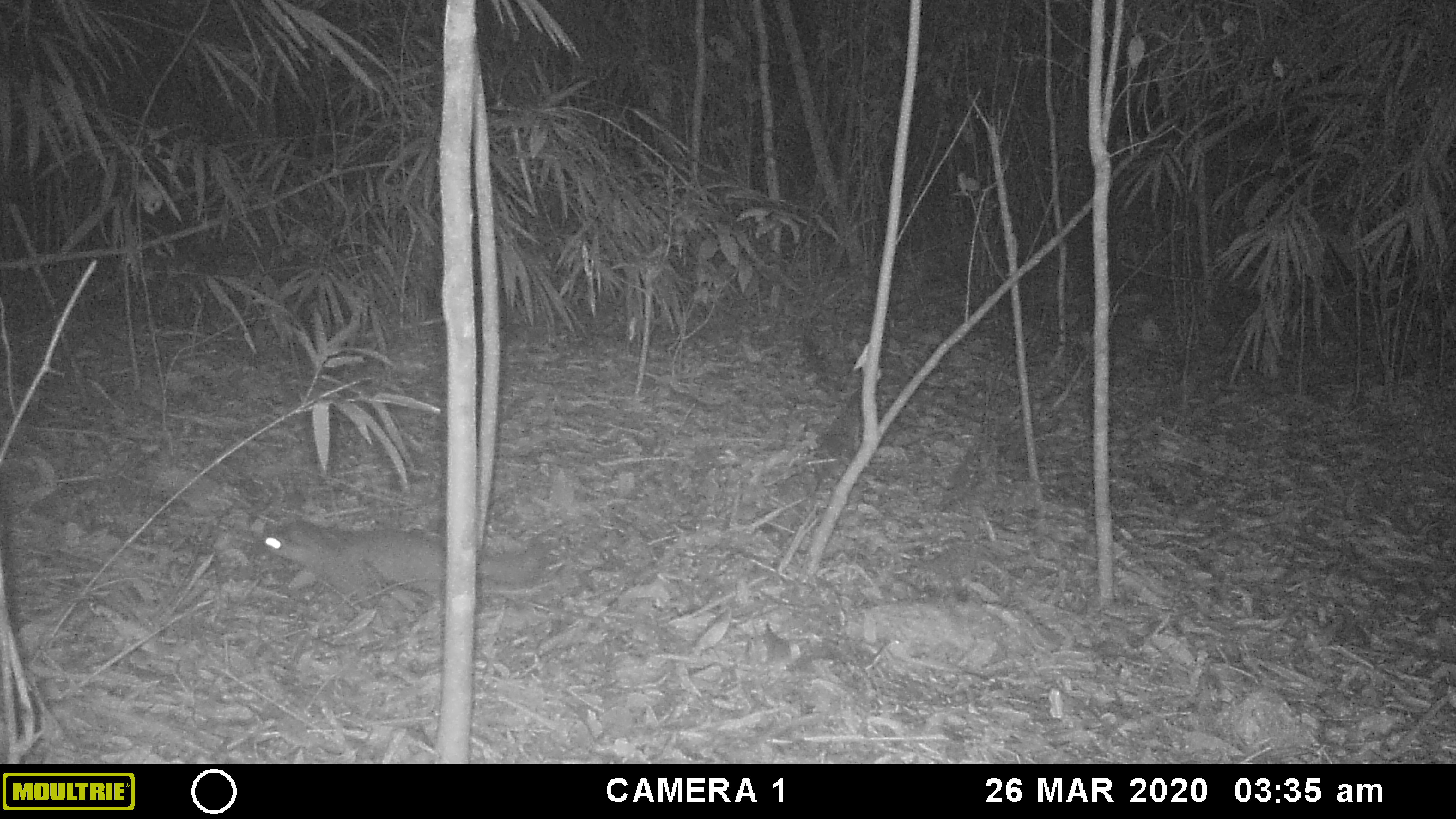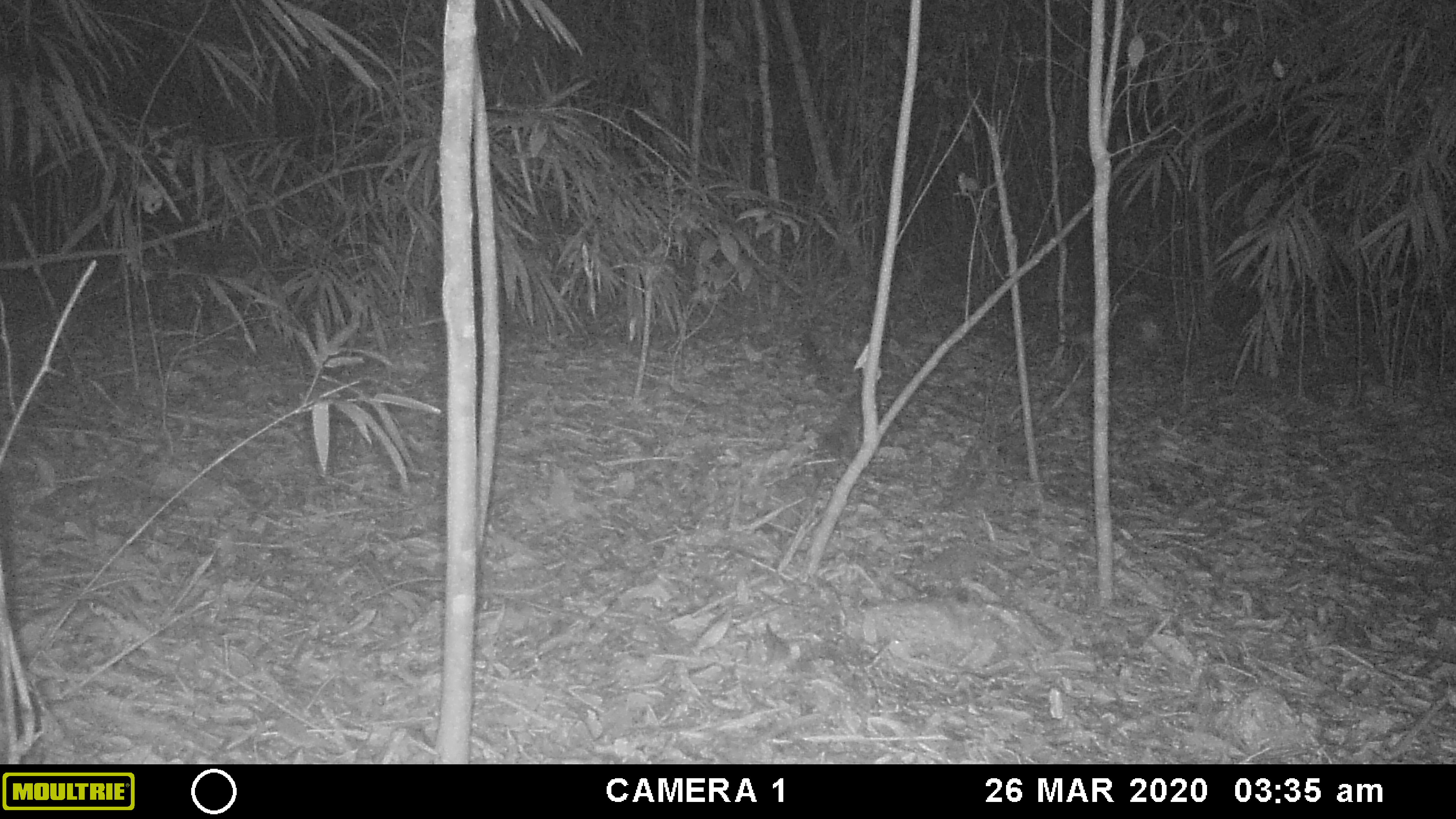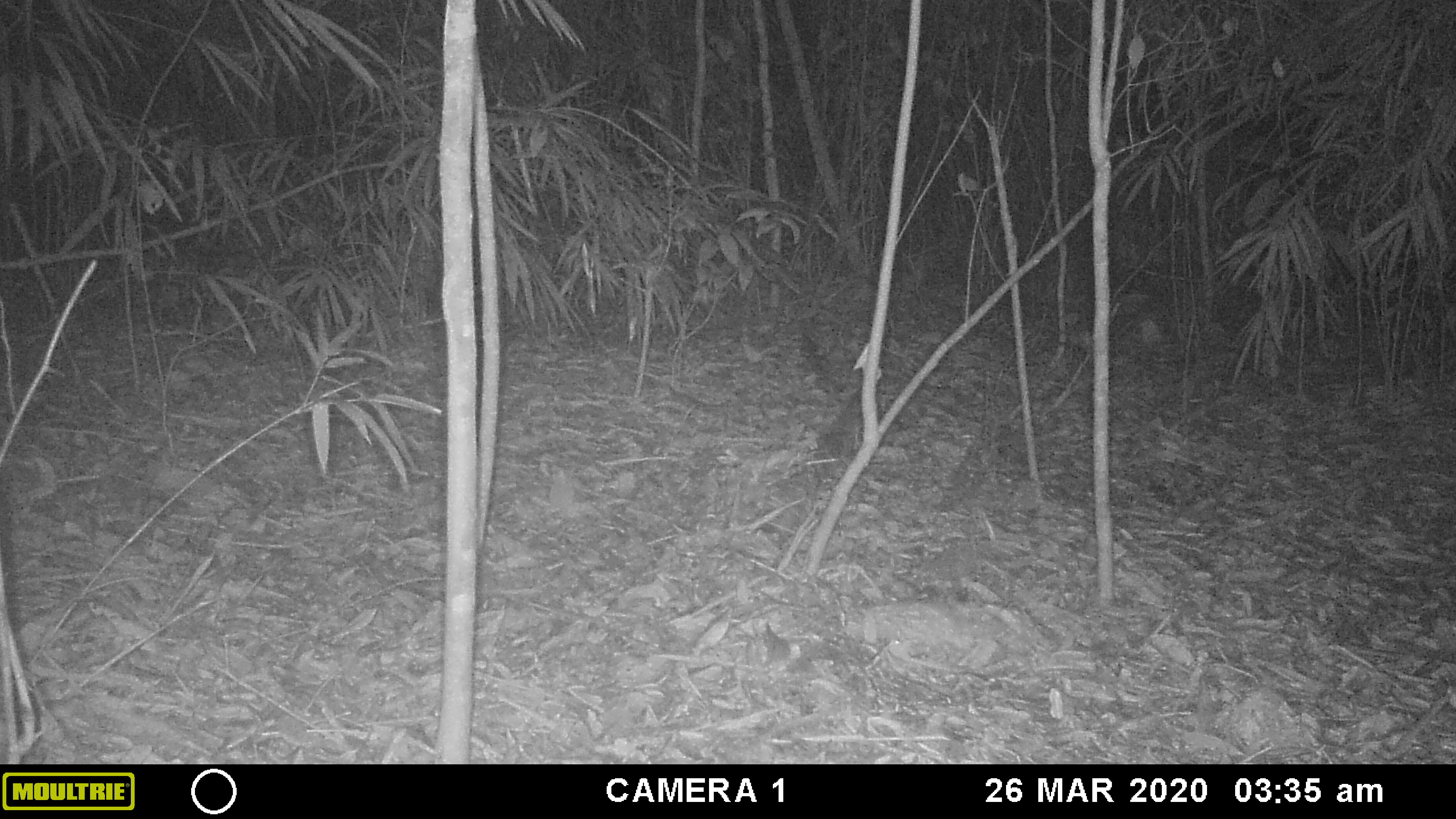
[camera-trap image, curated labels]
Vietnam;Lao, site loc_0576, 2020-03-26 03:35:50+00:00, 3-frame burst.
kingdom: Animalia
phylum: Chordata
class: Mammalia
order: Carnivora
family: Mustelidae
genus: Melogale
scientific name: Melogale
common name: ferret badger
Ferret badger (Melogale). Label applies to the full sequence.